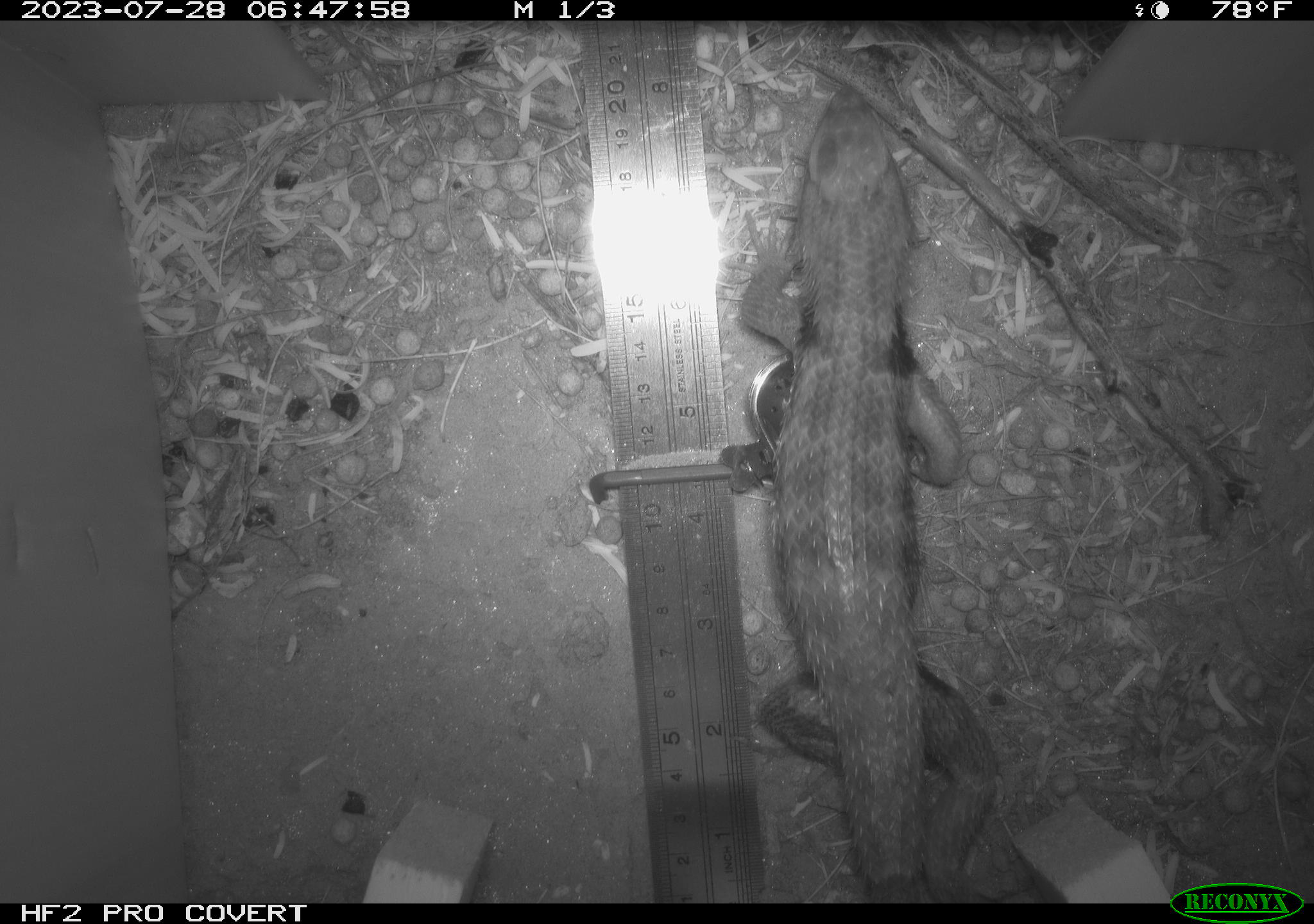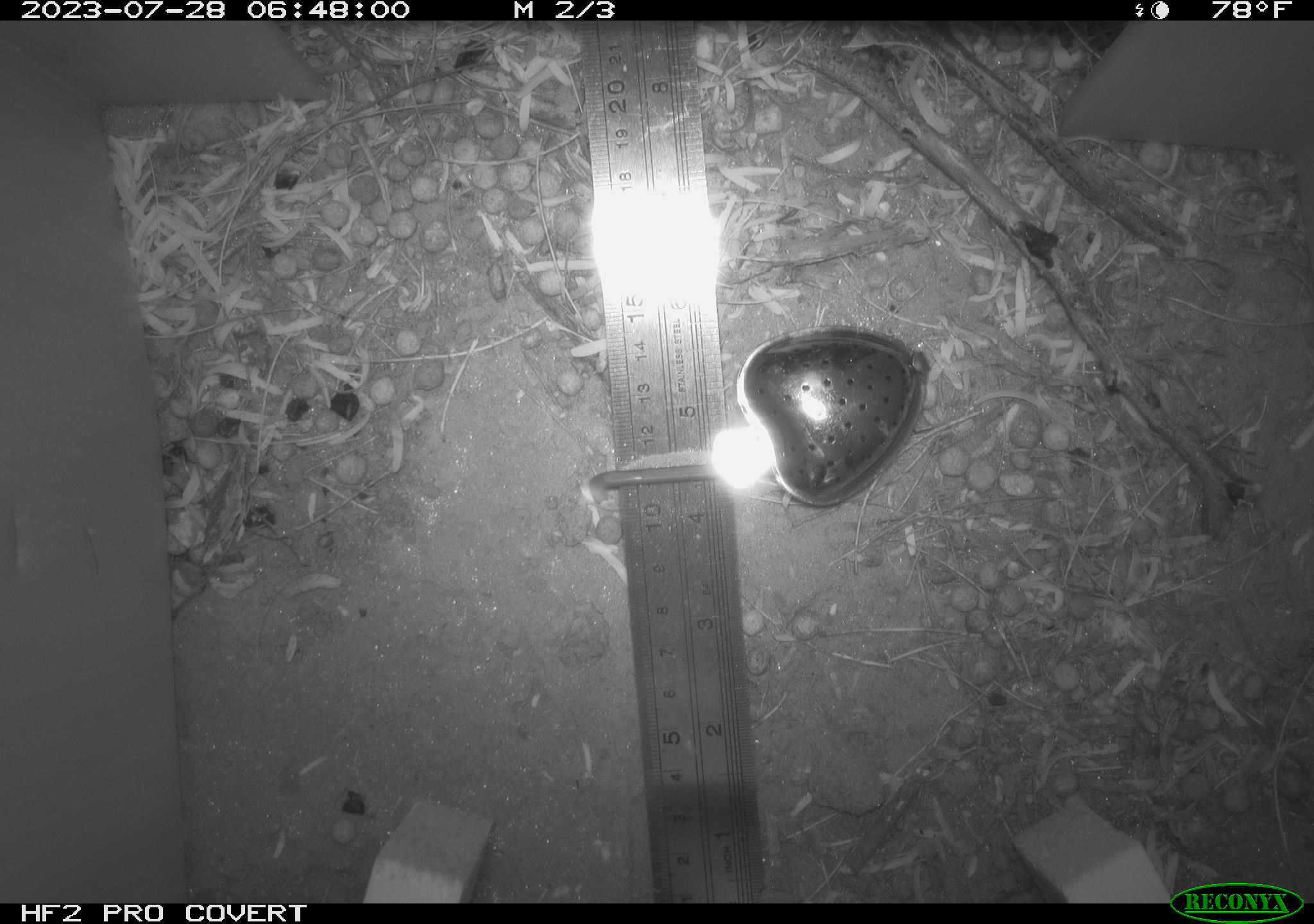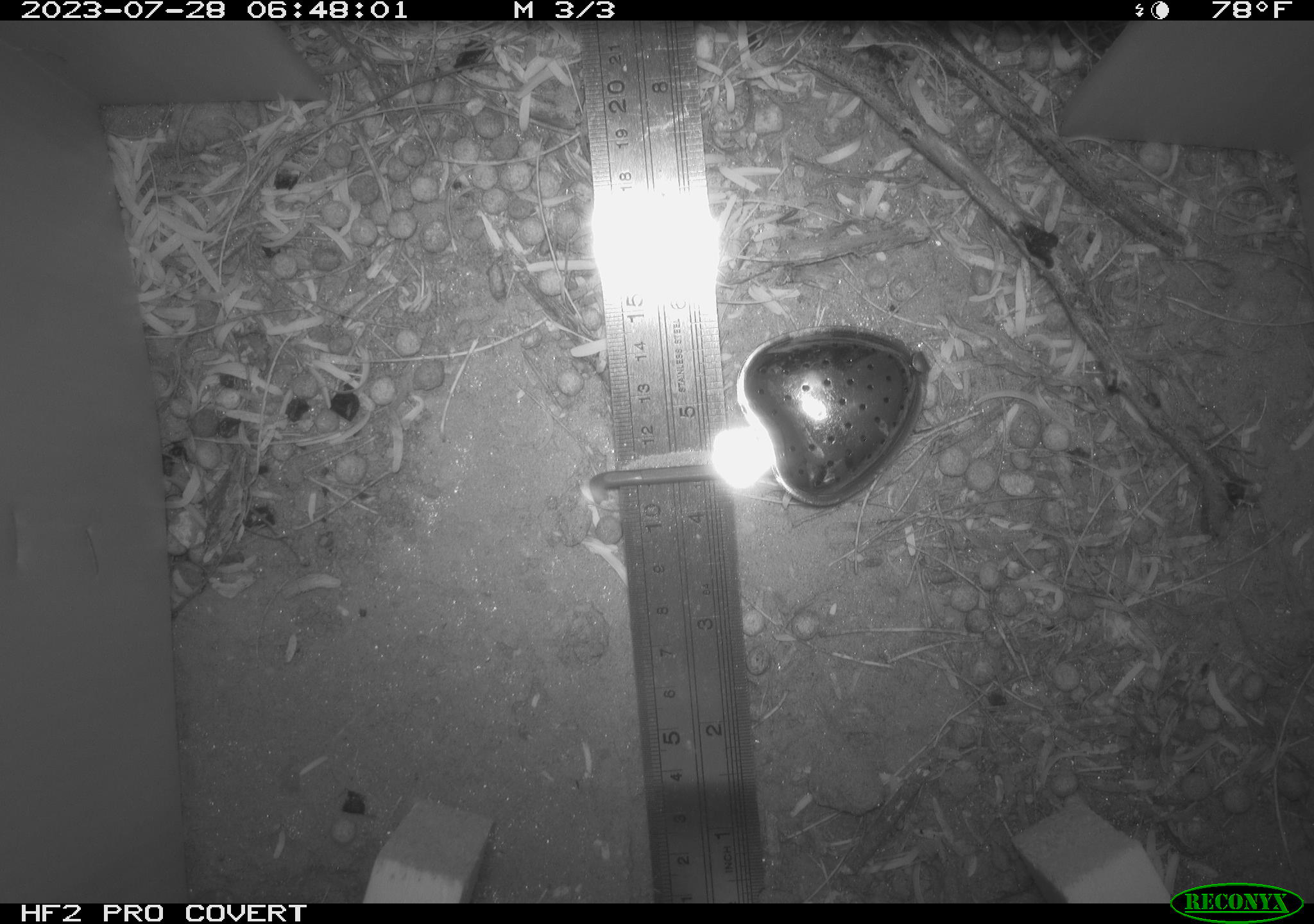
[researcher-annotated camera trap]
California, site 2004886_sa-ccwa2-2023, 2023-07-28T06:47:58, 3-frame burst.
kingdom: Animalia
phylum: Chordata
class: Reptilia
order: Squamata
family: Phrynosomatidae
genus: Sceloporus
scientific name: Sceloporus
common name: spiny lizards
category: sceloporus species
Sceloporus species (spiny lizards) (Sceloporus).